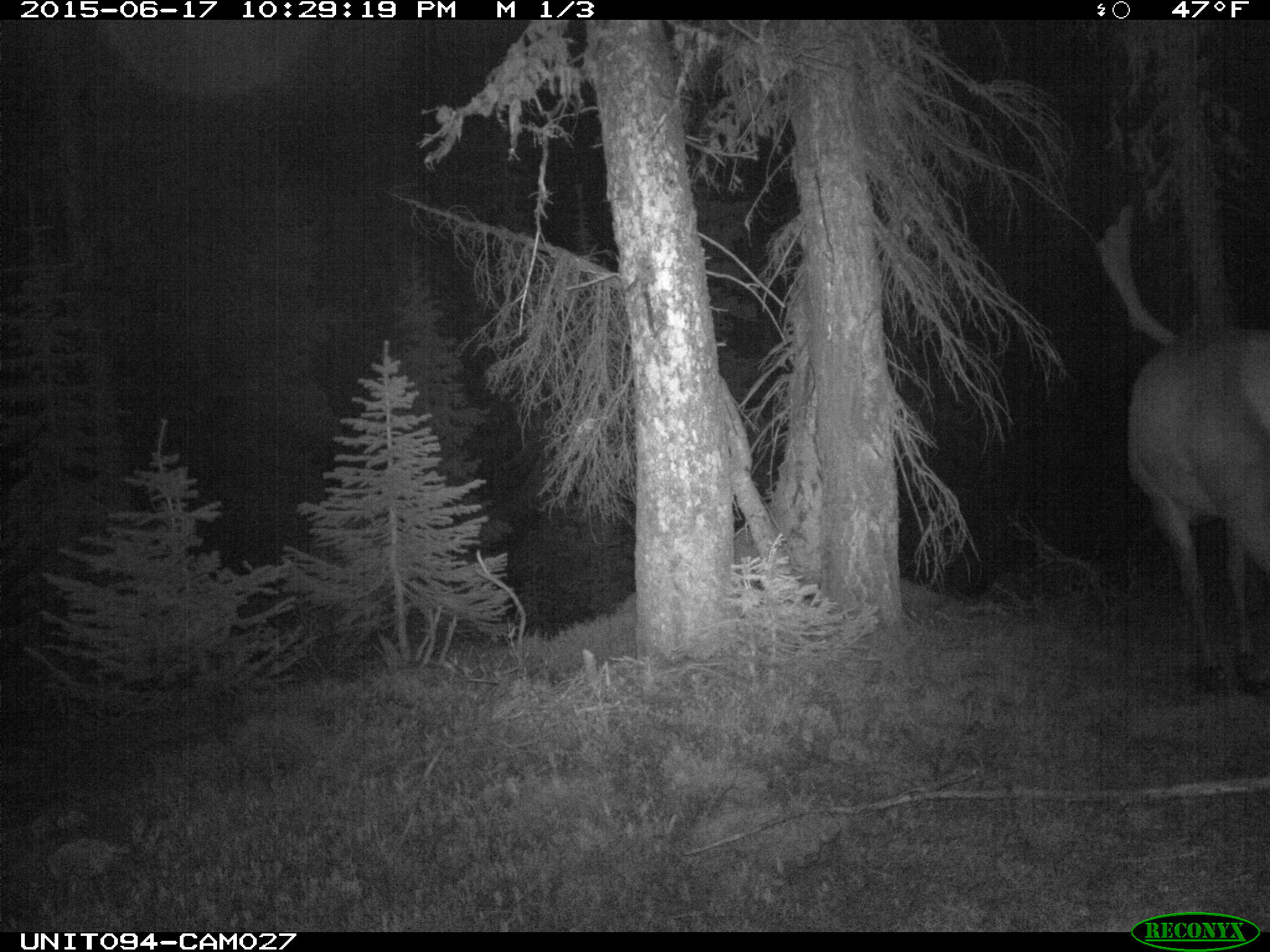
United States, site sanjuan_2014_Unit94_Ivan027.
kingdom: Animalia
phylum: Chordata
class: Mammalia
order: Artiodactyla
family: Cervidae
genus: Cervus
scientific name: Cervus elaphus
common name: red deer